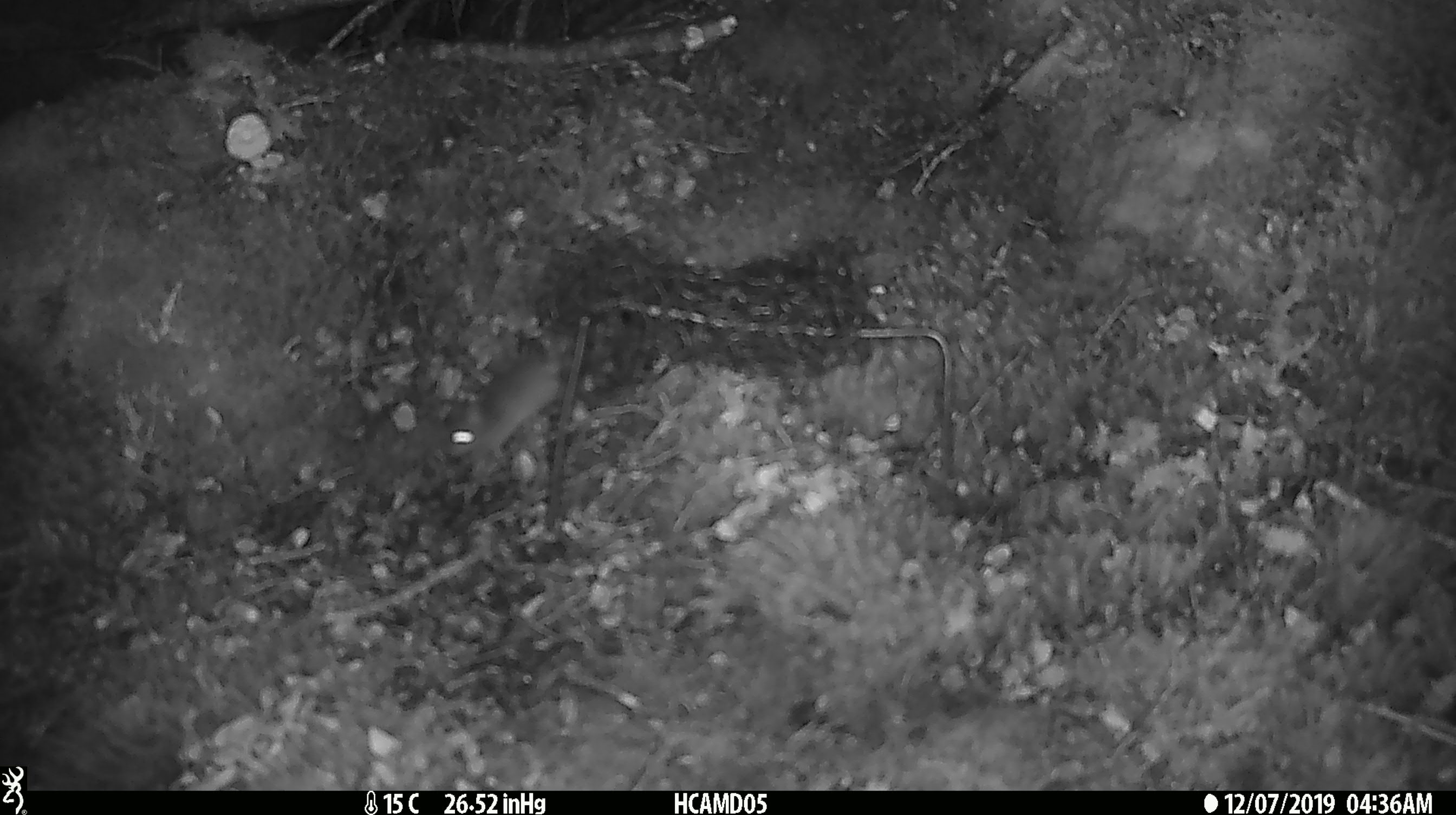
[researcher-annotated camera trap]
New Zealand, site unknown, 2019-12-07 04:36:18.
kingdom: Animalia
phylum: Chordata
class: Mammalia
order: Rodentia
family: Muridae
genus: Mus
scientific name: Mus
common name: mouse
Mouse (Mus).